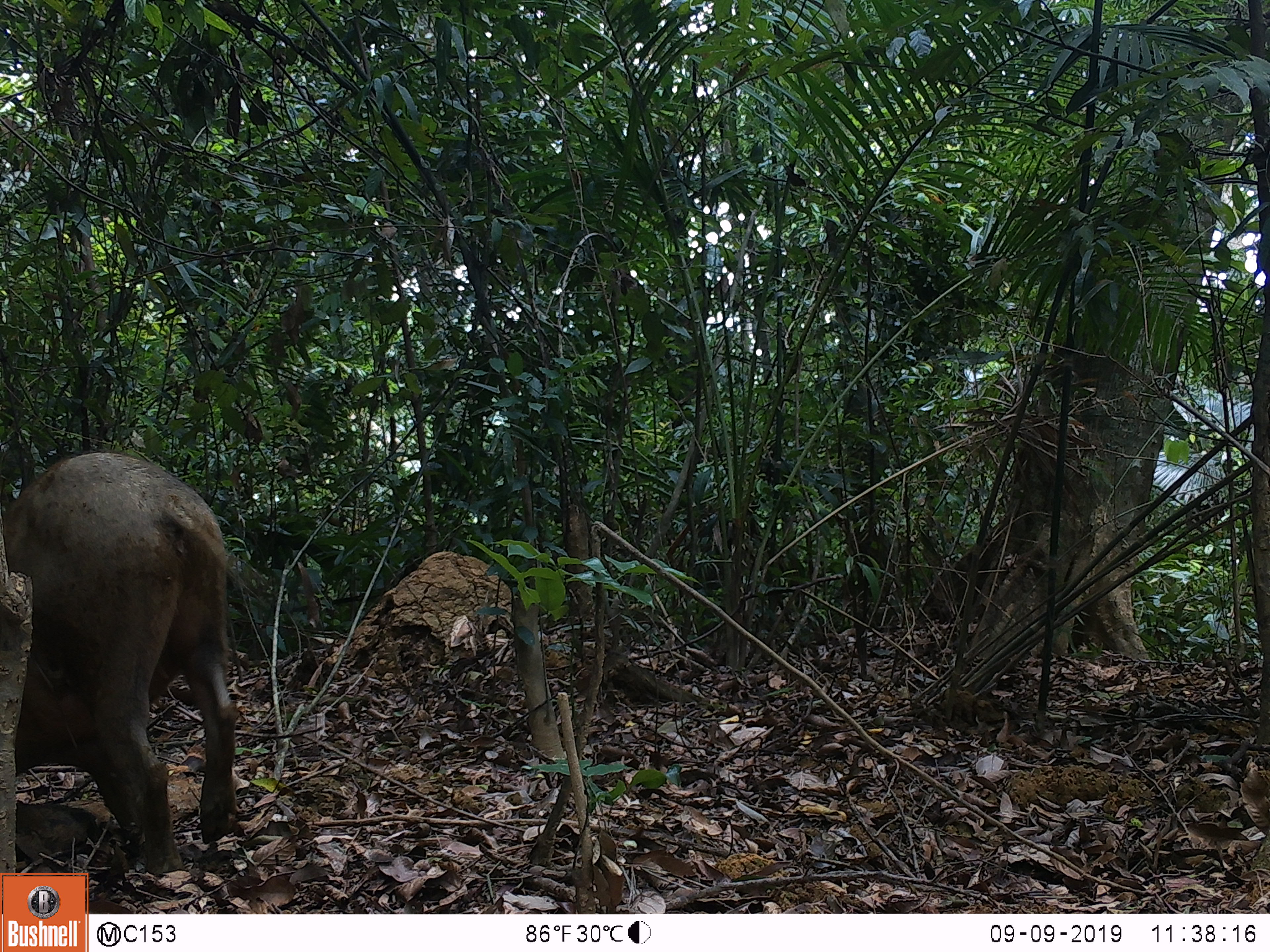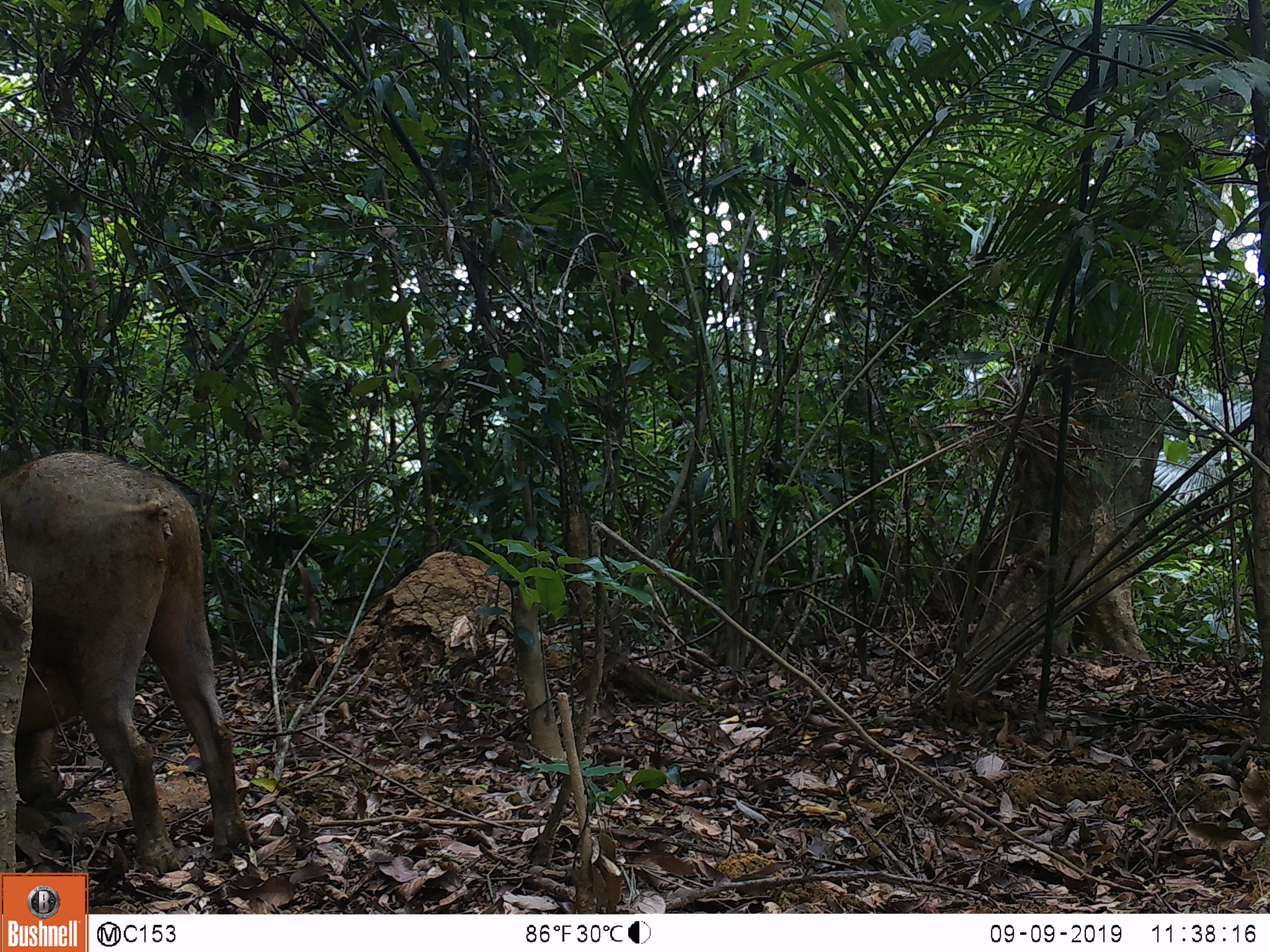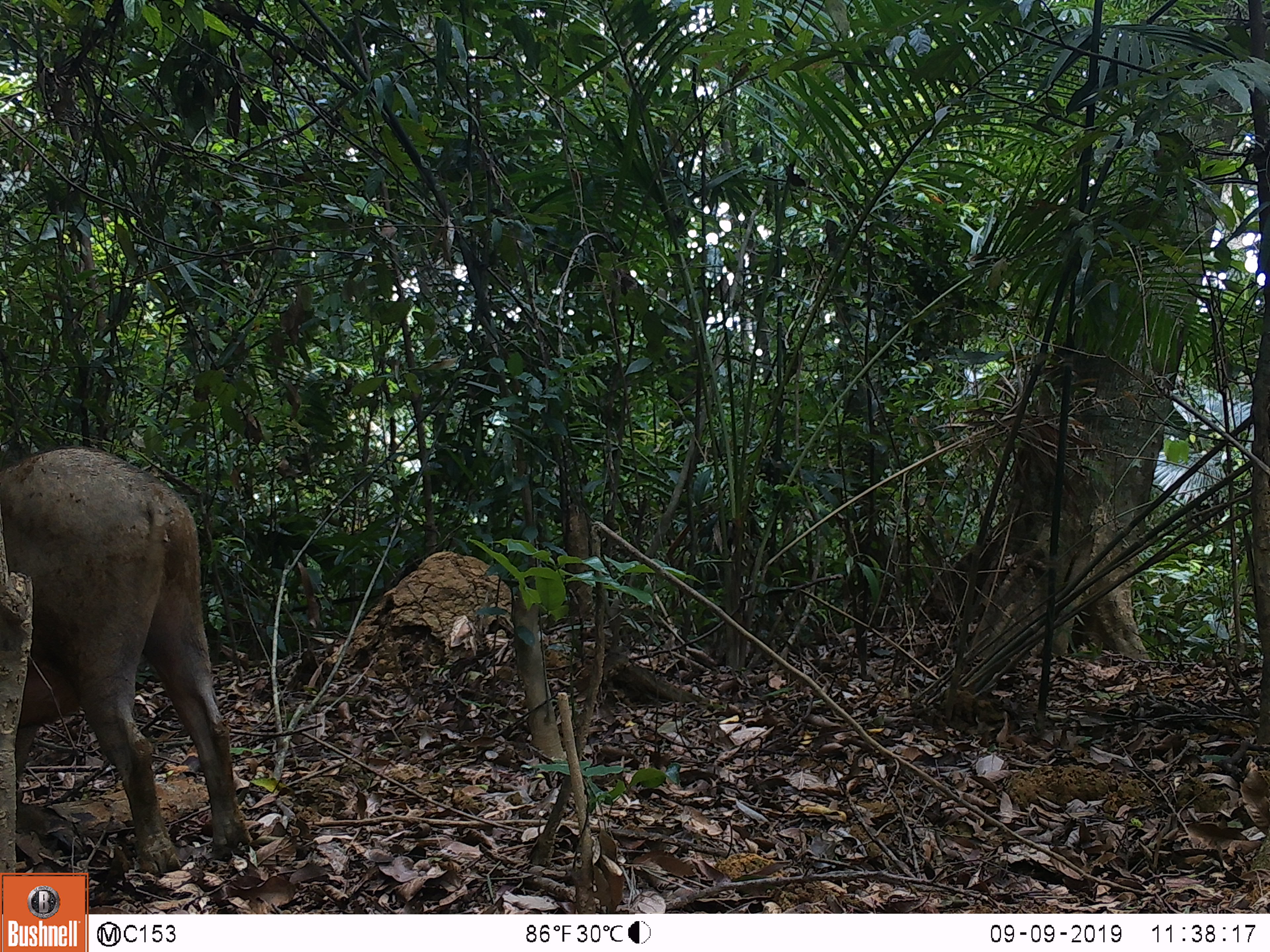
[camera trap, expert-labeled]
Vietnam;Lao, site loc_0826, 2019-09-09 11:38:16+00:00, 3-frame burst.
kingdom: Animalia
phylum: Chordata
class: Mammalia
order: Artiodactyla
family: Suidae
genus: Sus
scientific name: Sus scrofa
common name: eurasian wild pig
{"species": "eurasian wild pig (Sus scrofa)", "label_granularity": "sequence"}